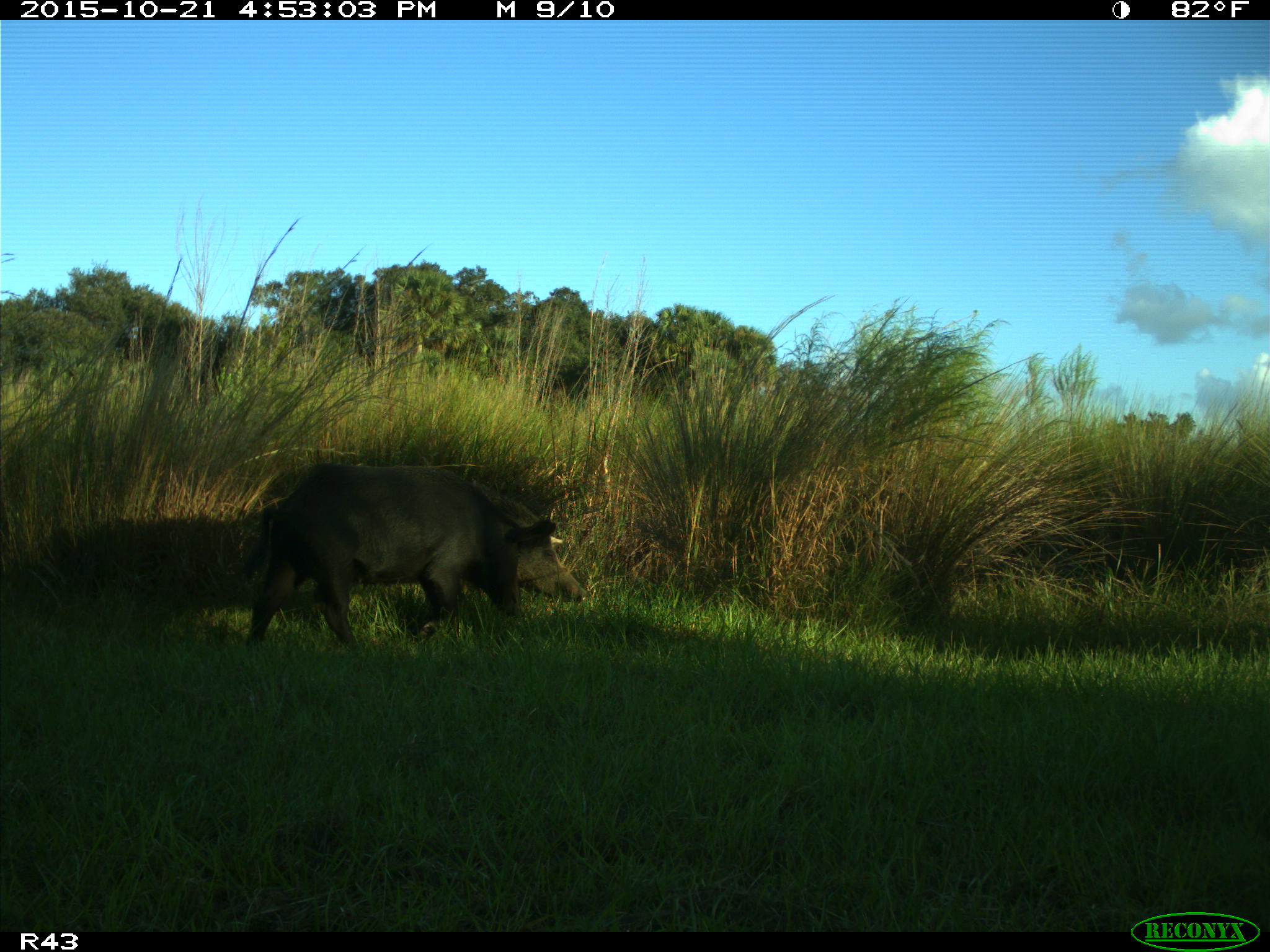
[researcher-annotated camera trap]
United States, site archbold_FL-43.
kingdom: Animalia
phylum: Chordata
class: Mammalia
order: Artiodactyla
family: Suidae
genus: Sus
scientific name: Sus scrofa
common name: wild boar